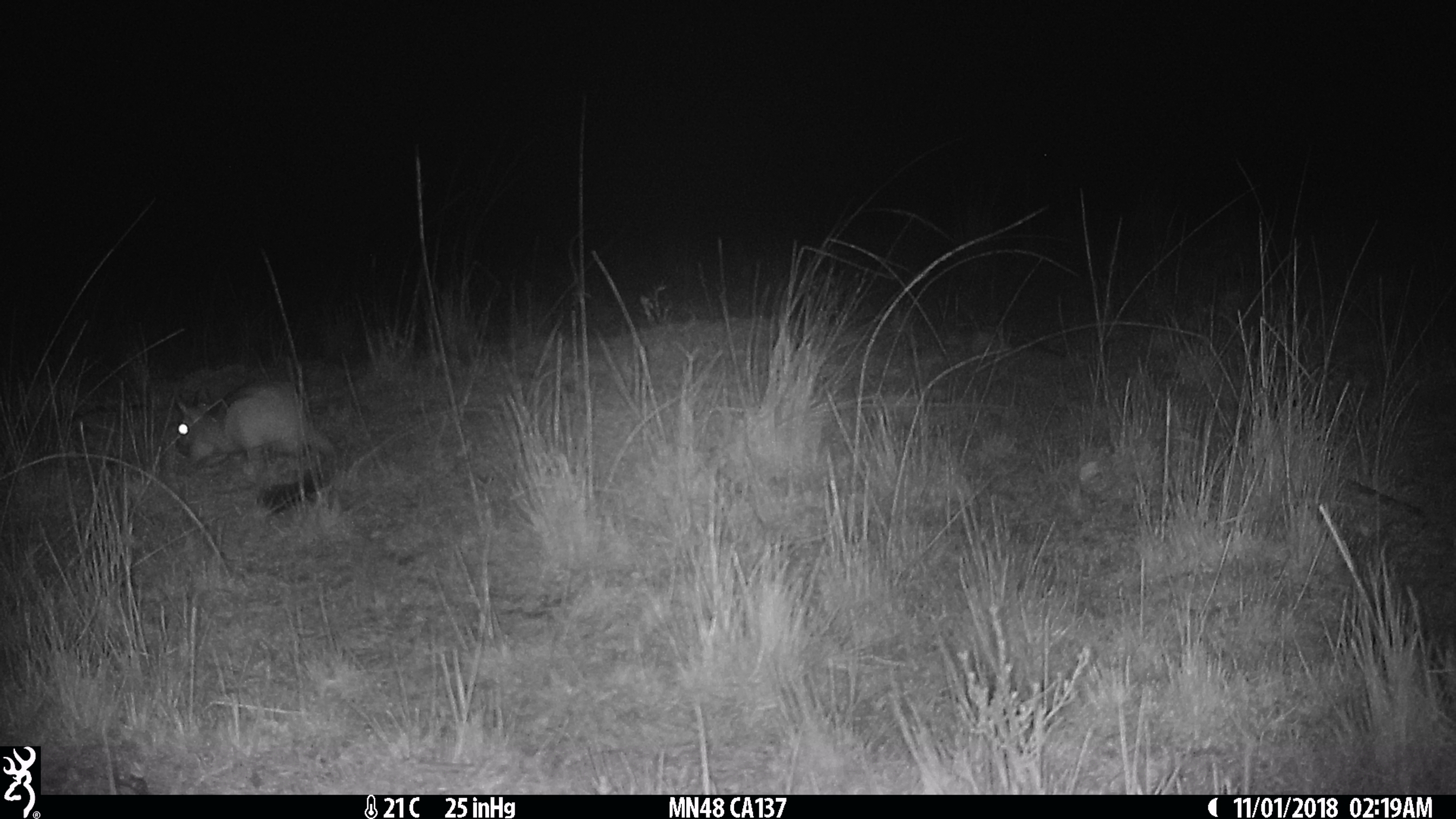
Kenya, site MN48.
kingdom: Animalia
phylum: Chordata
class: Mammalia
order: Rodentia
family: Pedetidae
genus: Pedetes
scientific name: Pedetes capensis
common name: springhare